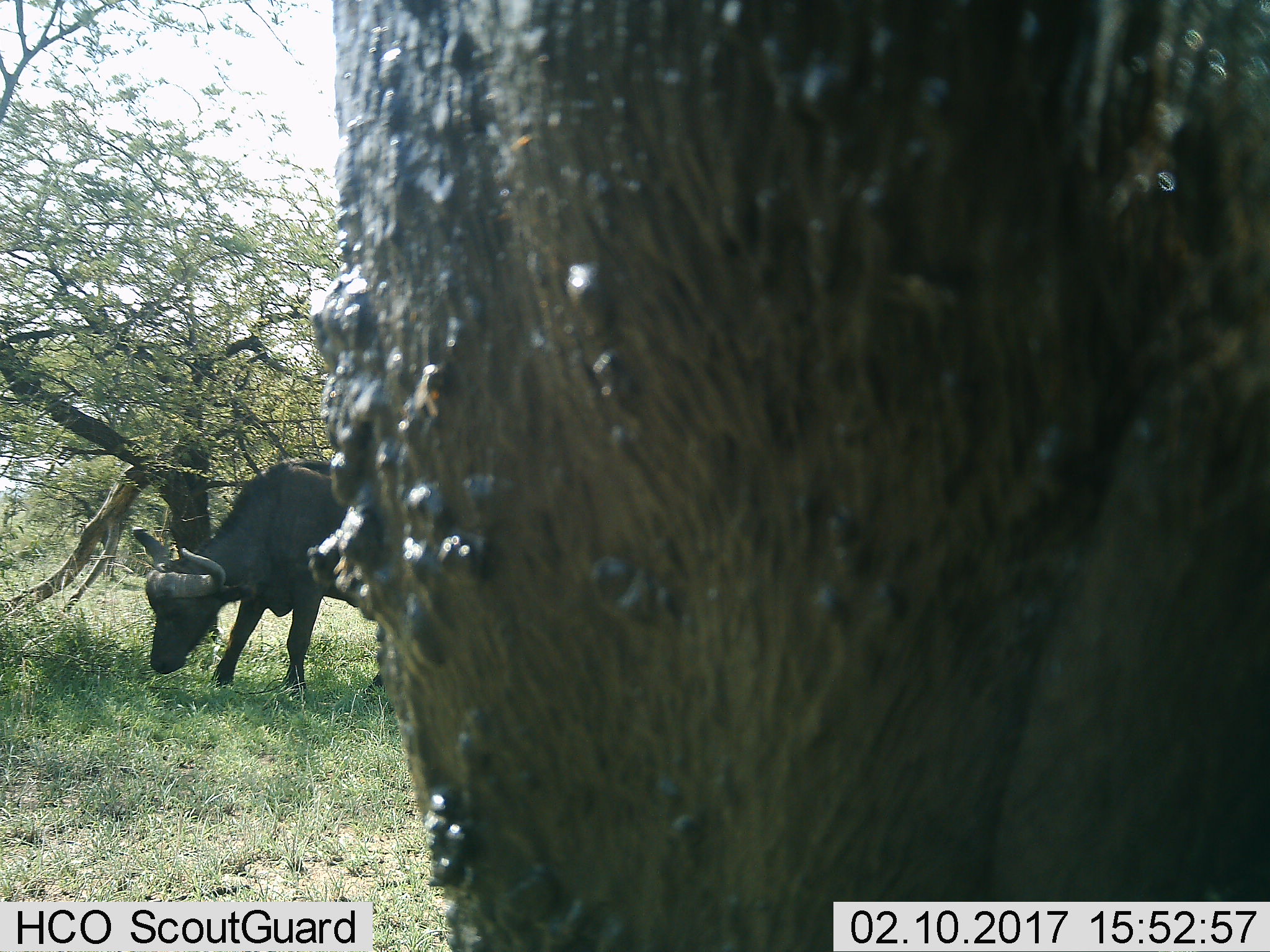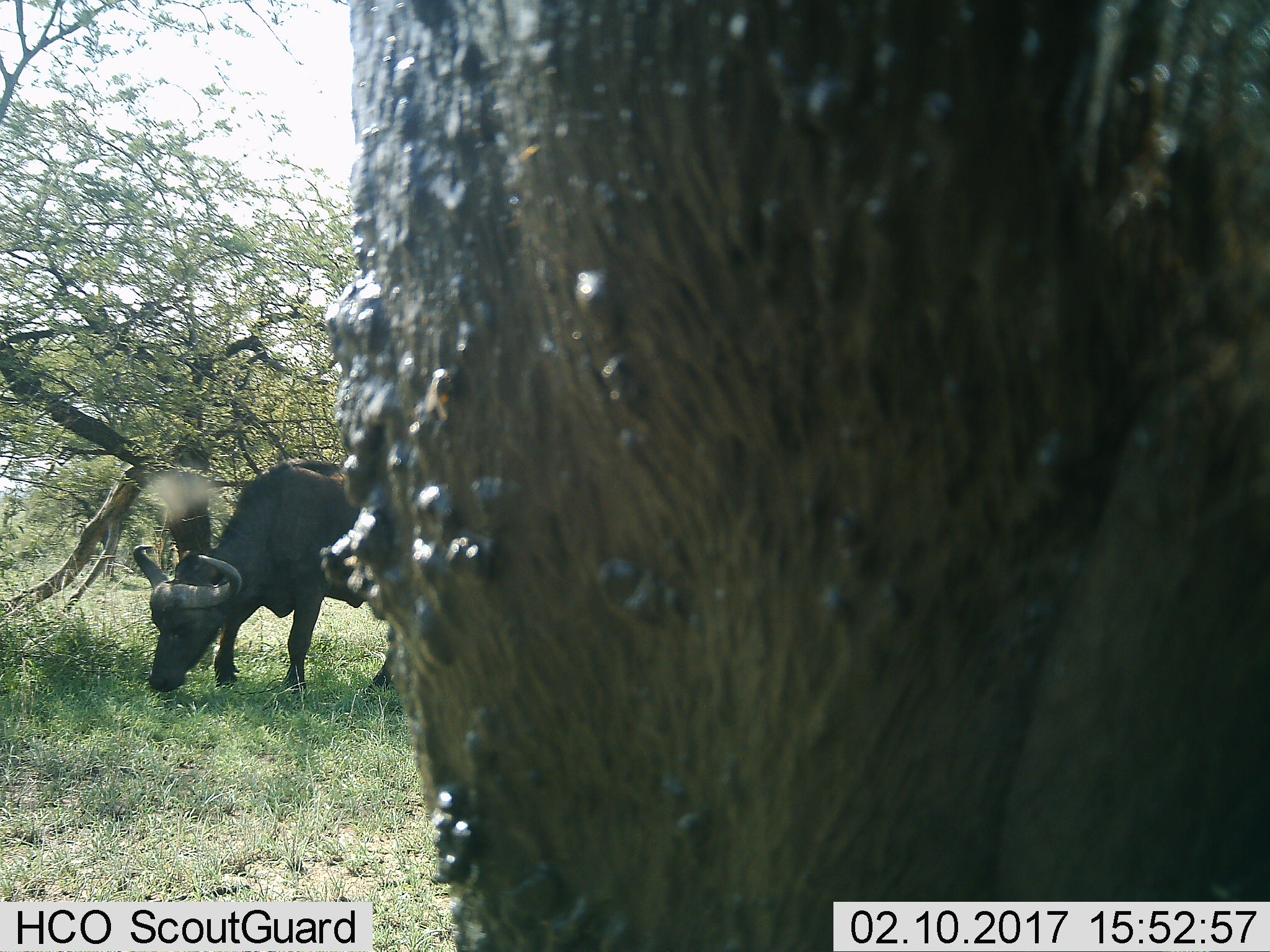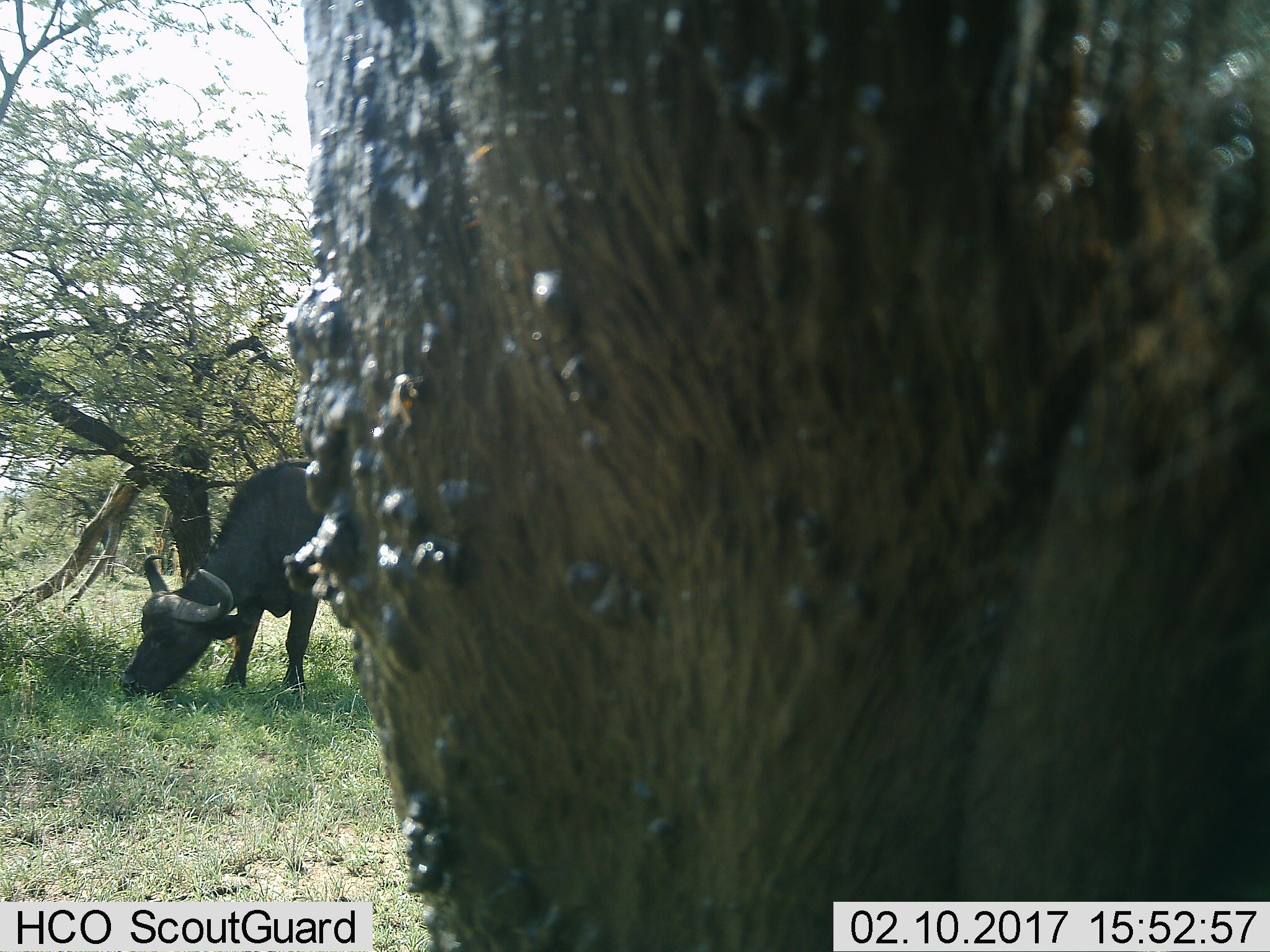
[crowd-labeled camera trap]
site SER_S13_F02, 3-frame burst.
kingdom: Animalia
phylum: Chordata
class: Mammalia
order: Artiodactyla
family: Bovidae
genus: Syncerus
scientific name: Syncerus caffer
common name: african buffalo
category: buffalo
Buffalo (african buffalo) (Syncerus caffer), count 2. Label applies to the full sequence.